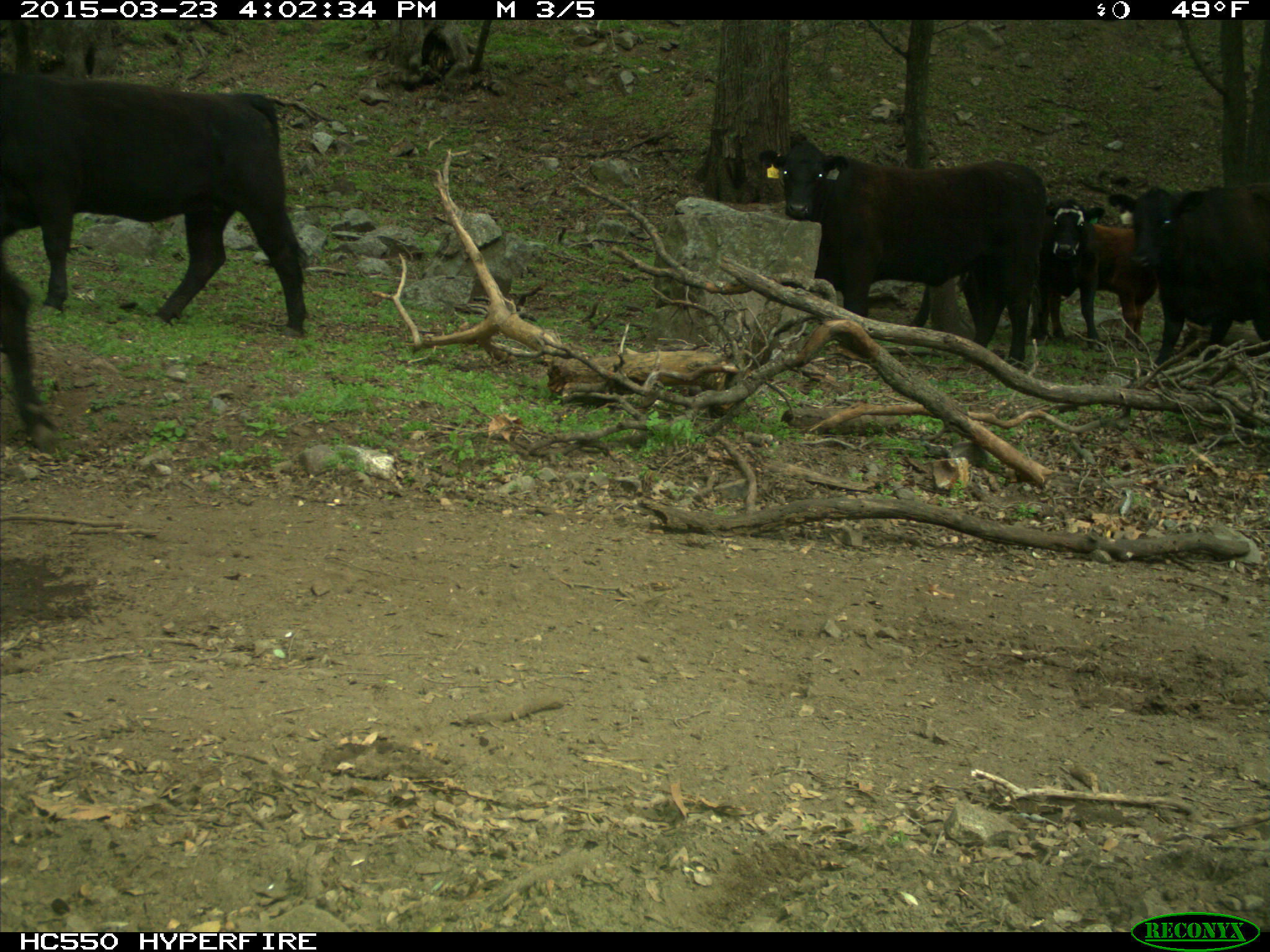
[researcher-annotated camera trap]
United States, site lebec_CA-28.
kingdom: Animalia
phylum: Chordata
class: Mammalia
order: Artiodactyla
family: Bovidae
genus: Bos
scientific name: Bos taurus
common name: domestic cow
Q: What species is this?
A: Bos taurus (domestic cow).